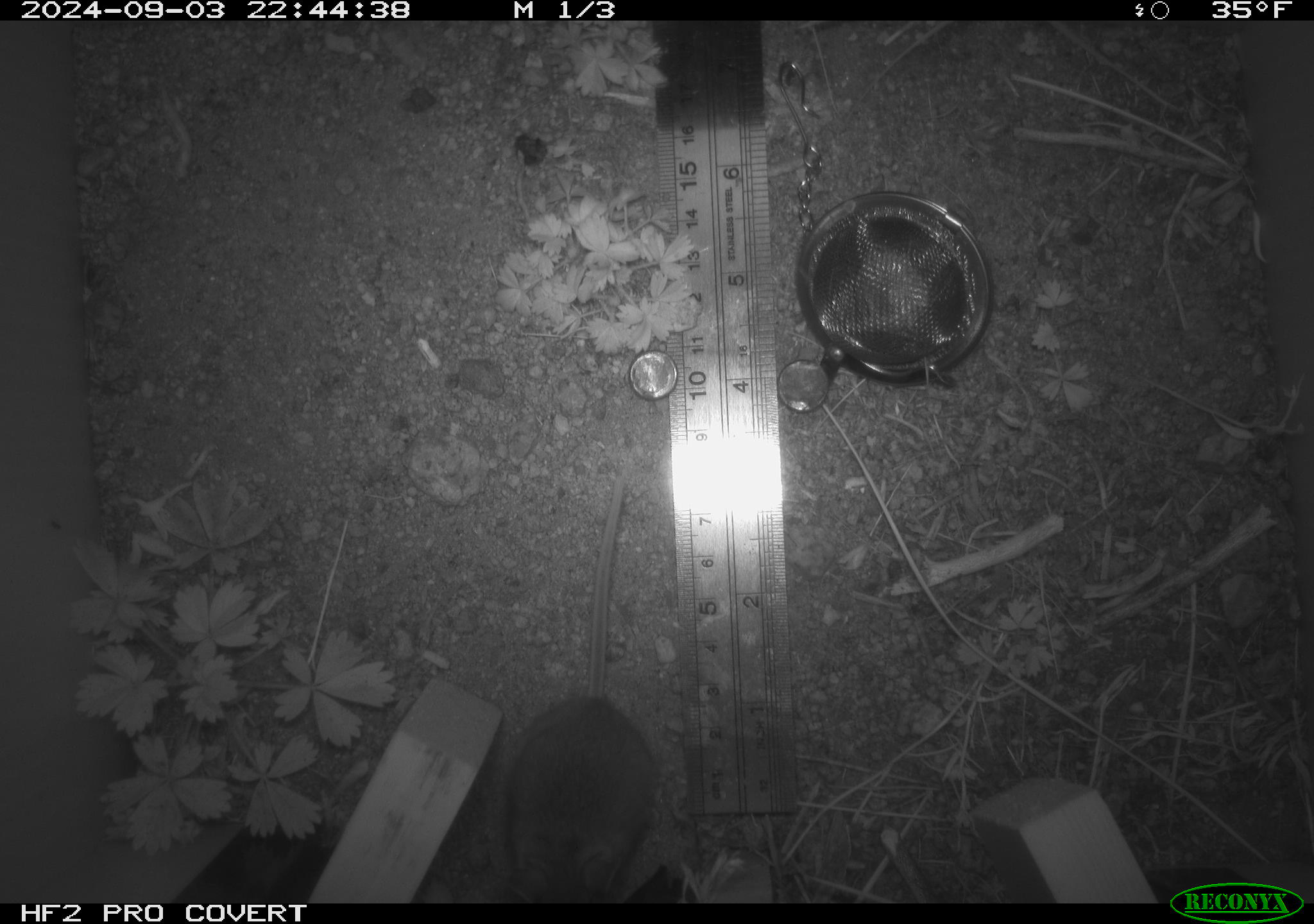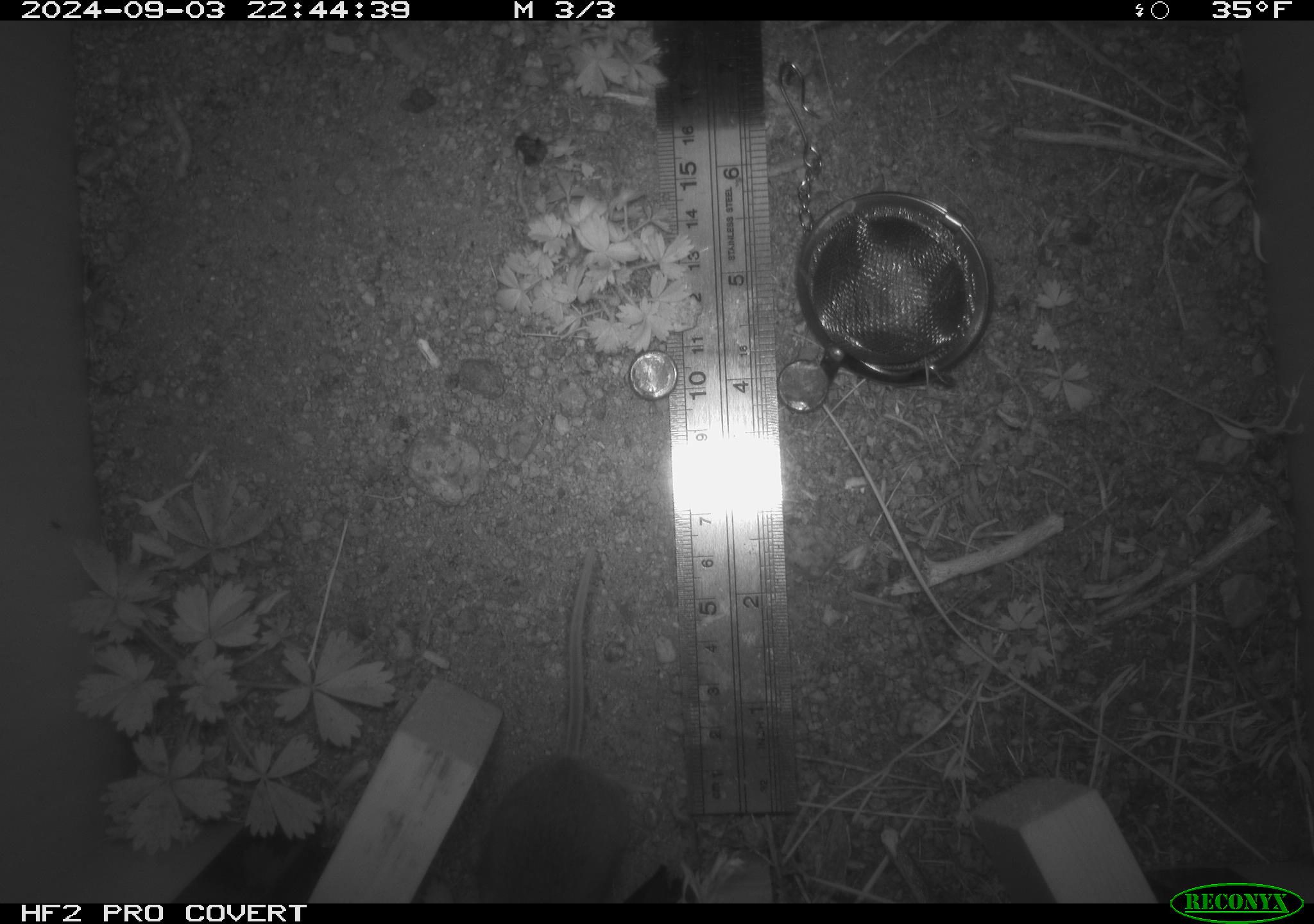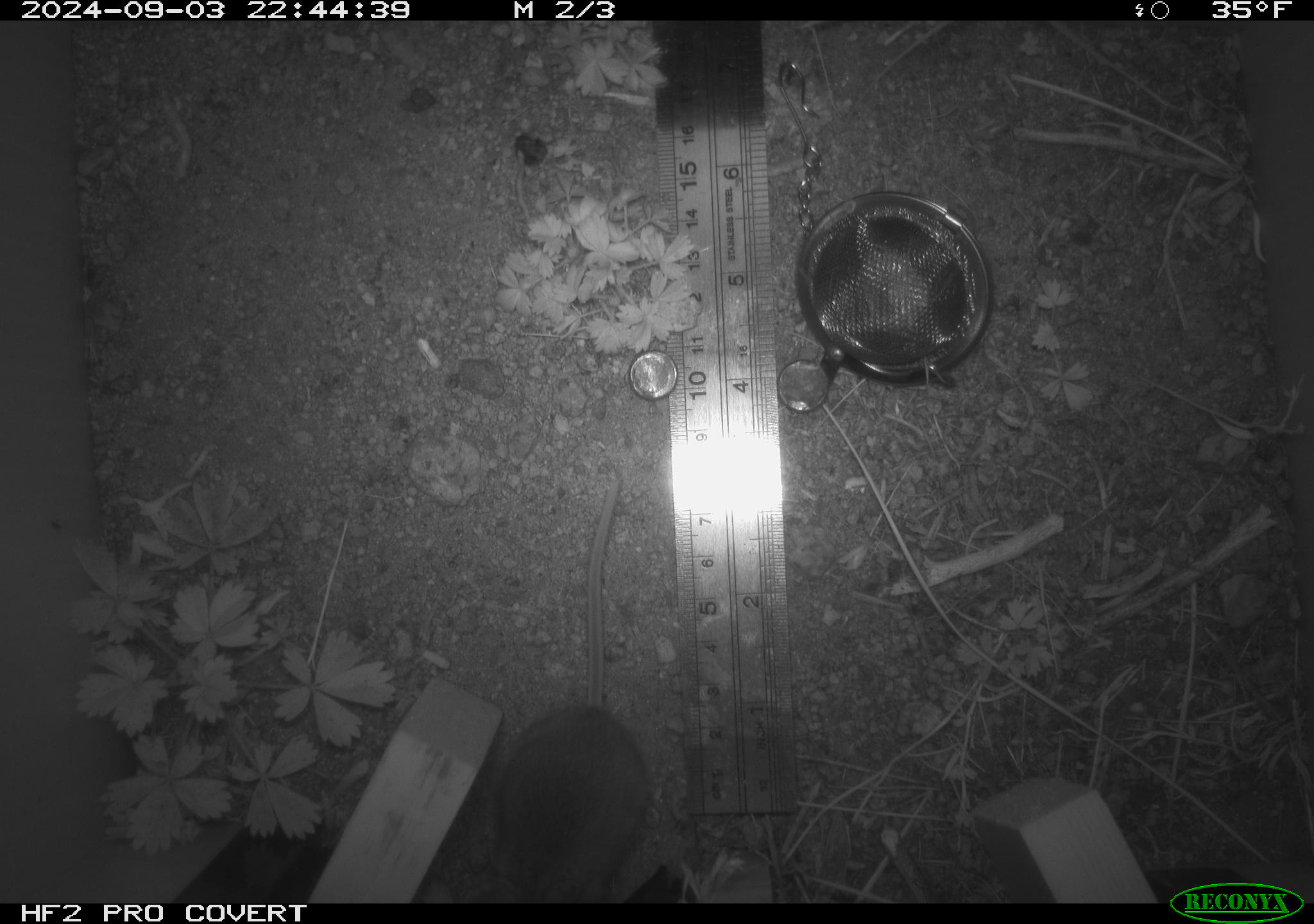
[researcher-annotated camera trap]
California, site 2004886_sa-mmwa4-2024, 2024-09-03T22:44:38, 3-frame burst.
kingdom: Animalia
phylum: Chordata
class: Mammalia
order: Rodentia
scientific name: Rodentia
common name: mouse species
Mouse species (Rodentia).